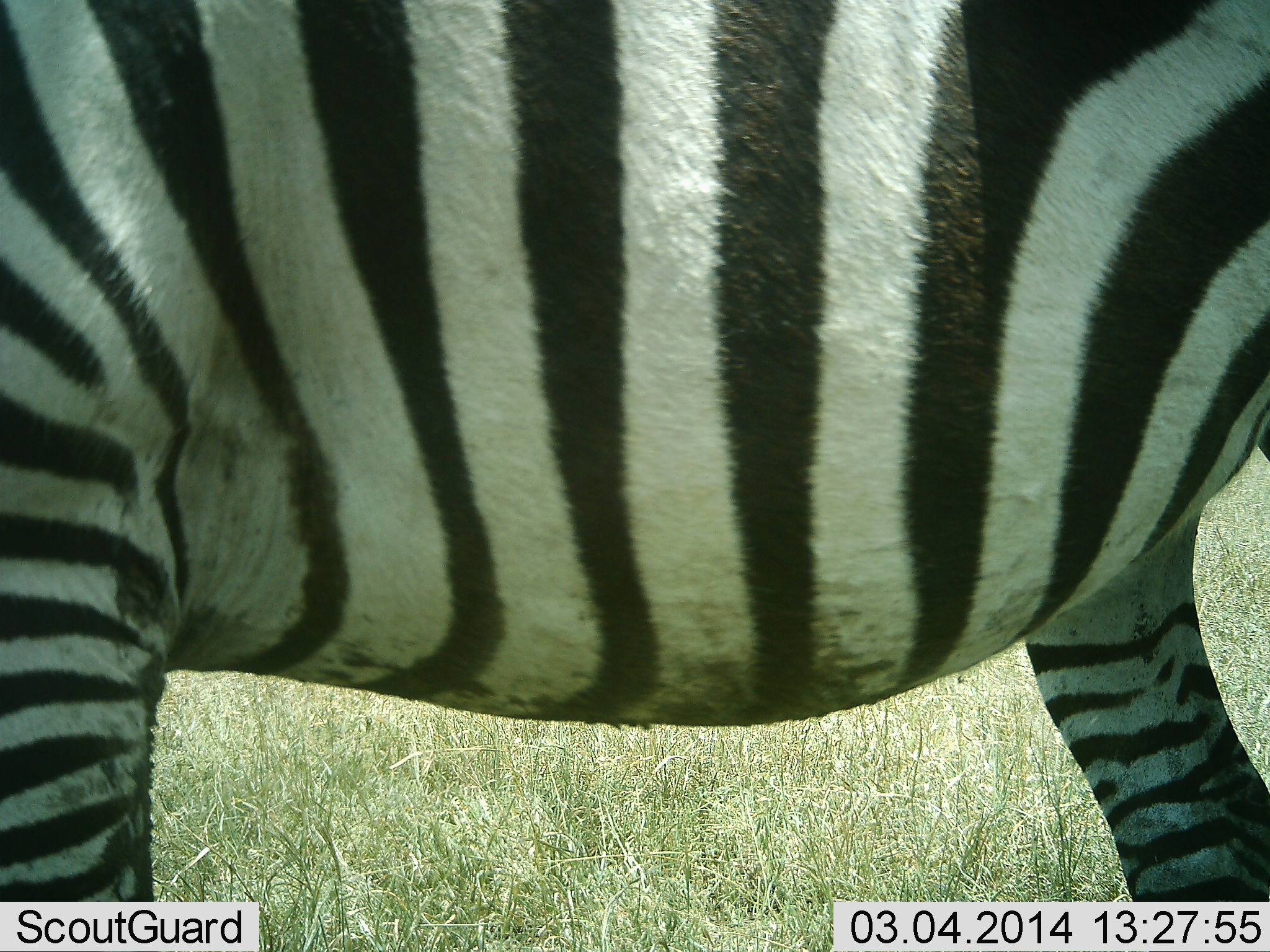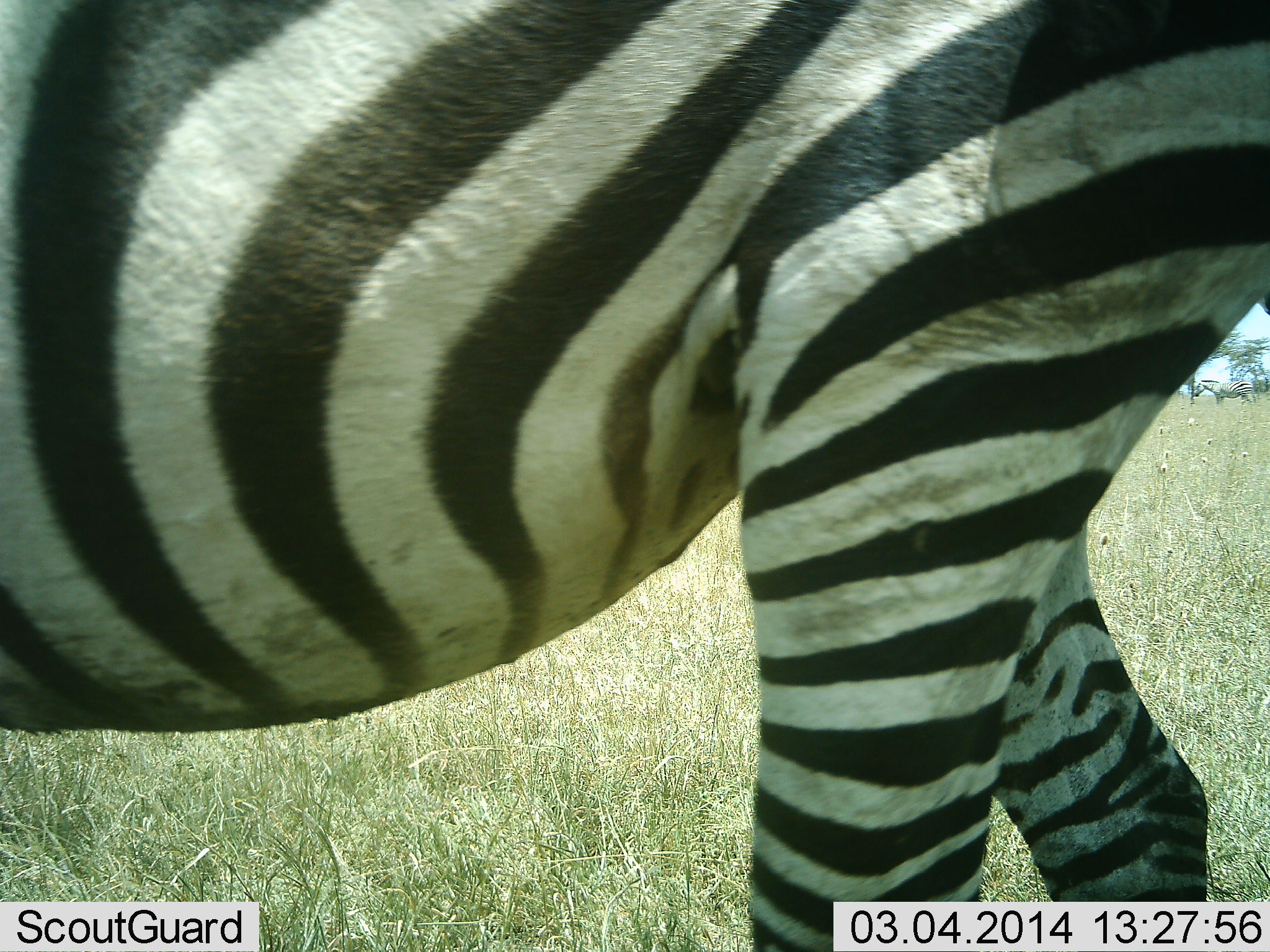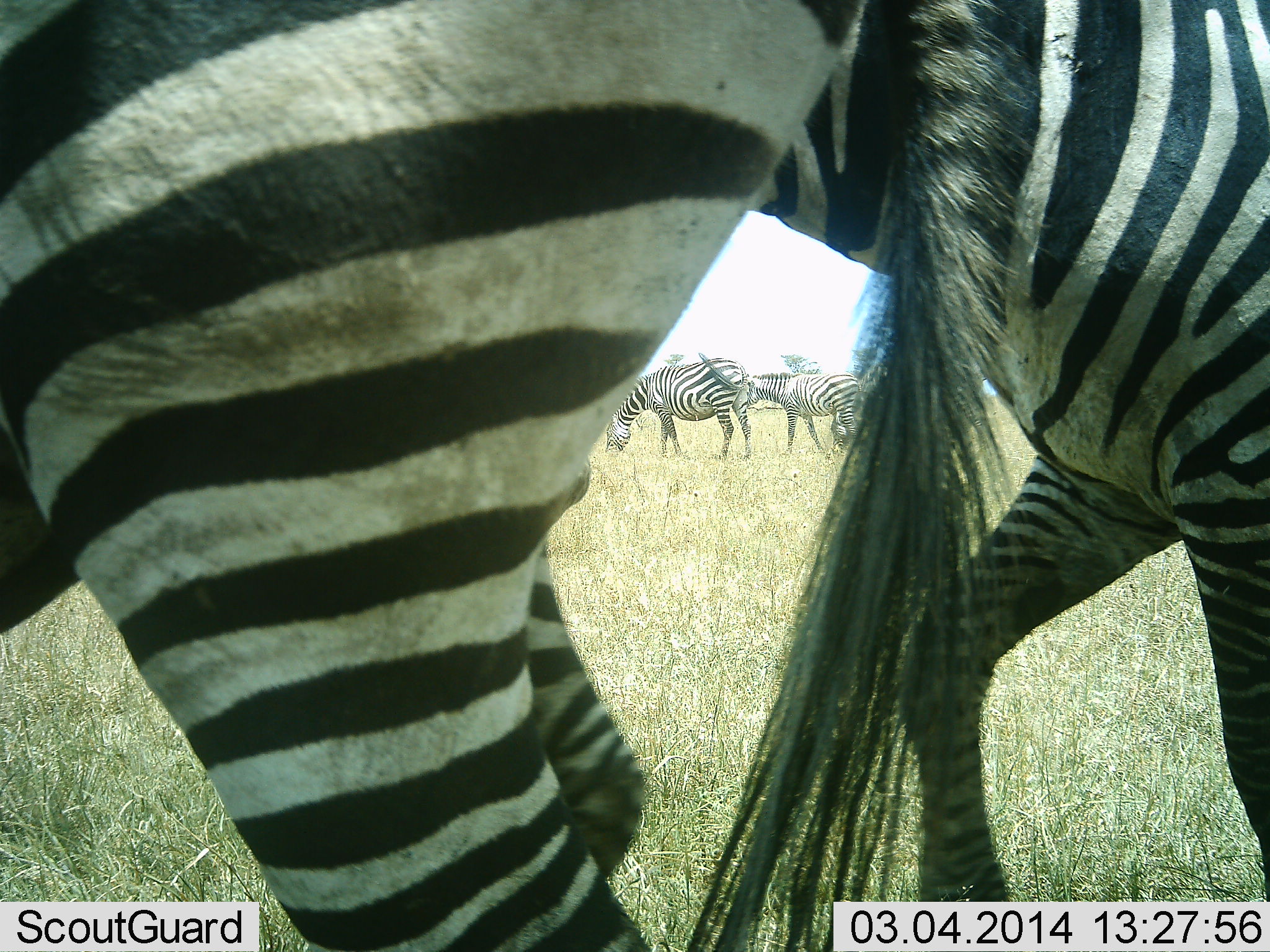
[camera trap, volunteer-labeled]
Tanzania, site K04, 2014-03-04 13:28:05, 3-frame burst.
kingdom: Animalia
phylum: Chordata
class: Mammalia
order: Perissodactyla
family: Equidae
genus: Equus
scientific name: Equus quagga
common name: plains zebra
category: zebra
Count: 4.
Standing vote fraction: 30%.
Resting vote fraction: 0%.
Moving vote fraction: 70%.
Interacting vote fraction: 0%.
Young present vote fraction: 0%.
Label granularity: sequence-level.